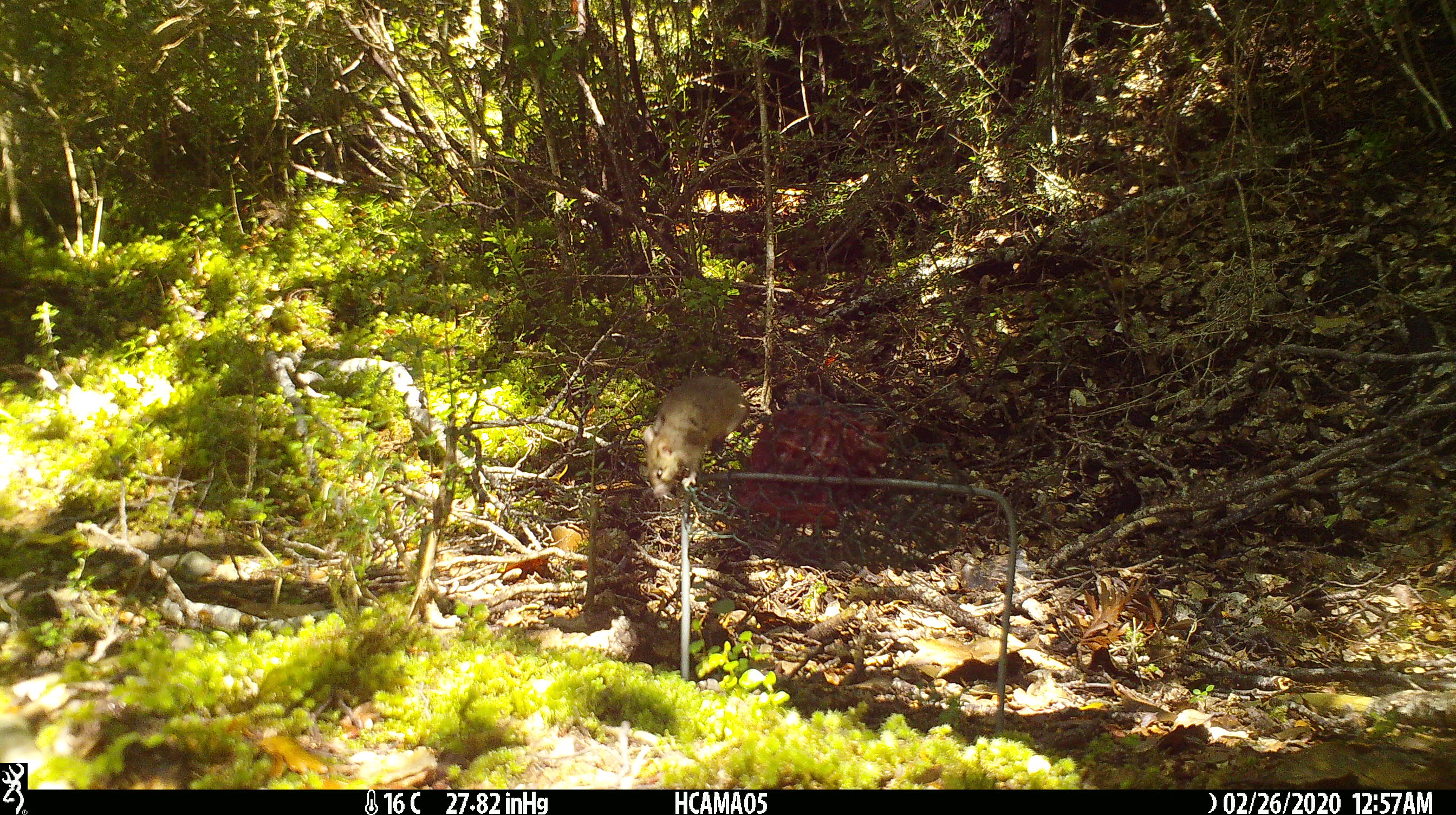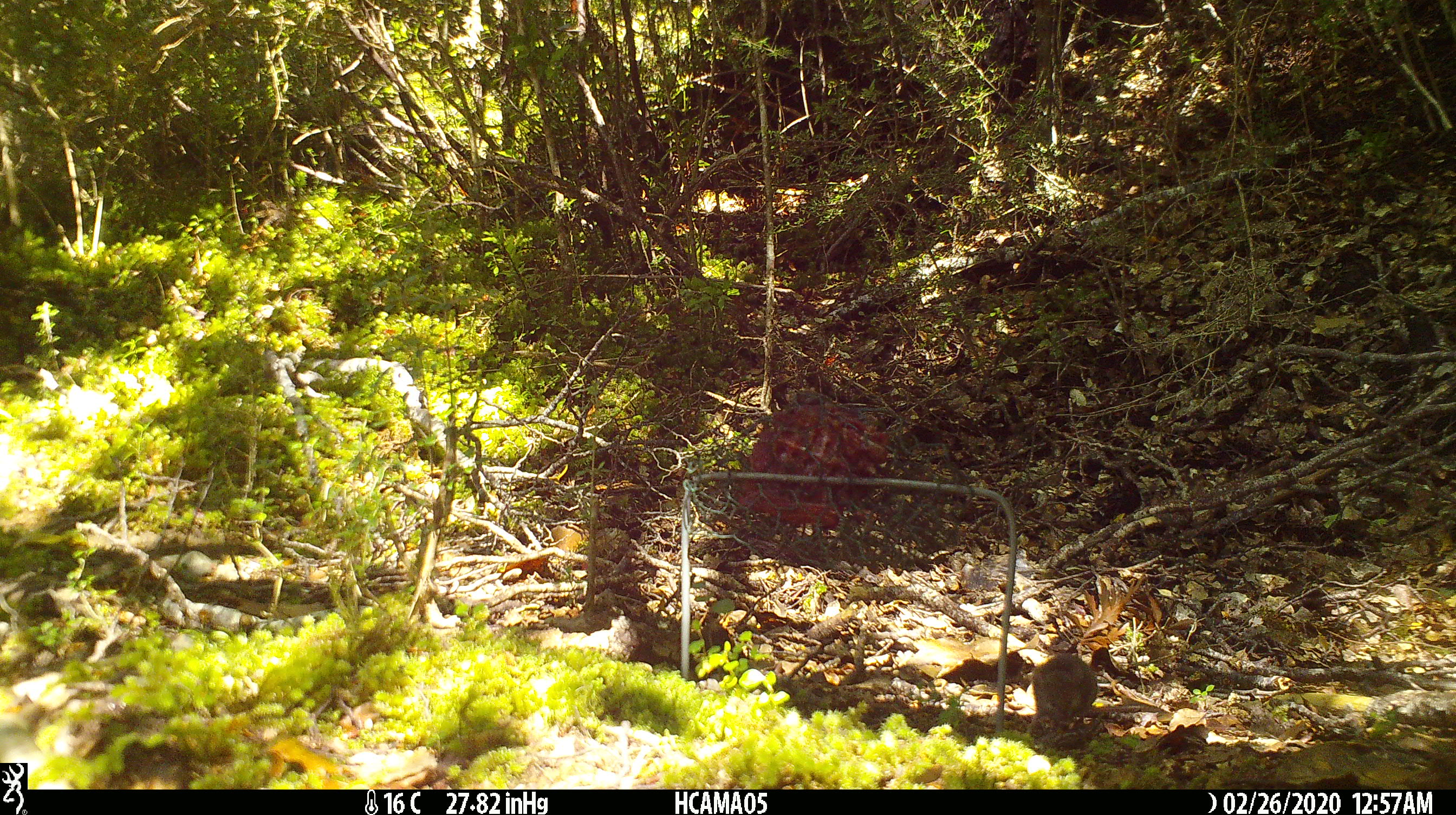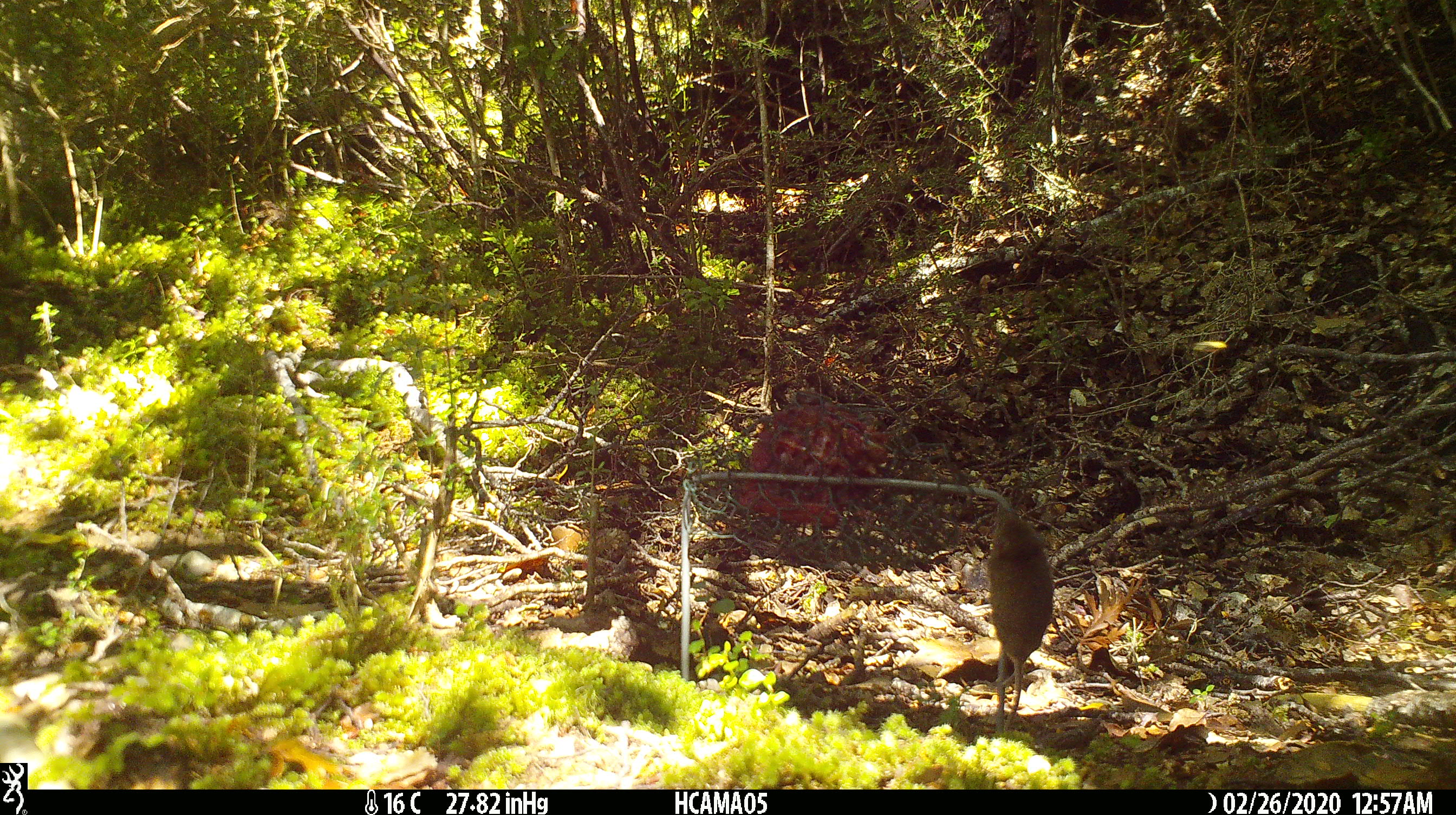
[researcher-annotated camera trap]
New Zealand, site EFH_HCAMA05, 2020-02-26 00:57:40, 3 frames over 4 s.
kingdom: Animalia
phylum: Chordata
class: Mammalia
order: Rodentia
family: Muridae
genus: Mus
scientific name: Mus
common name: mouse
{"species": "mouse (Mus)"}